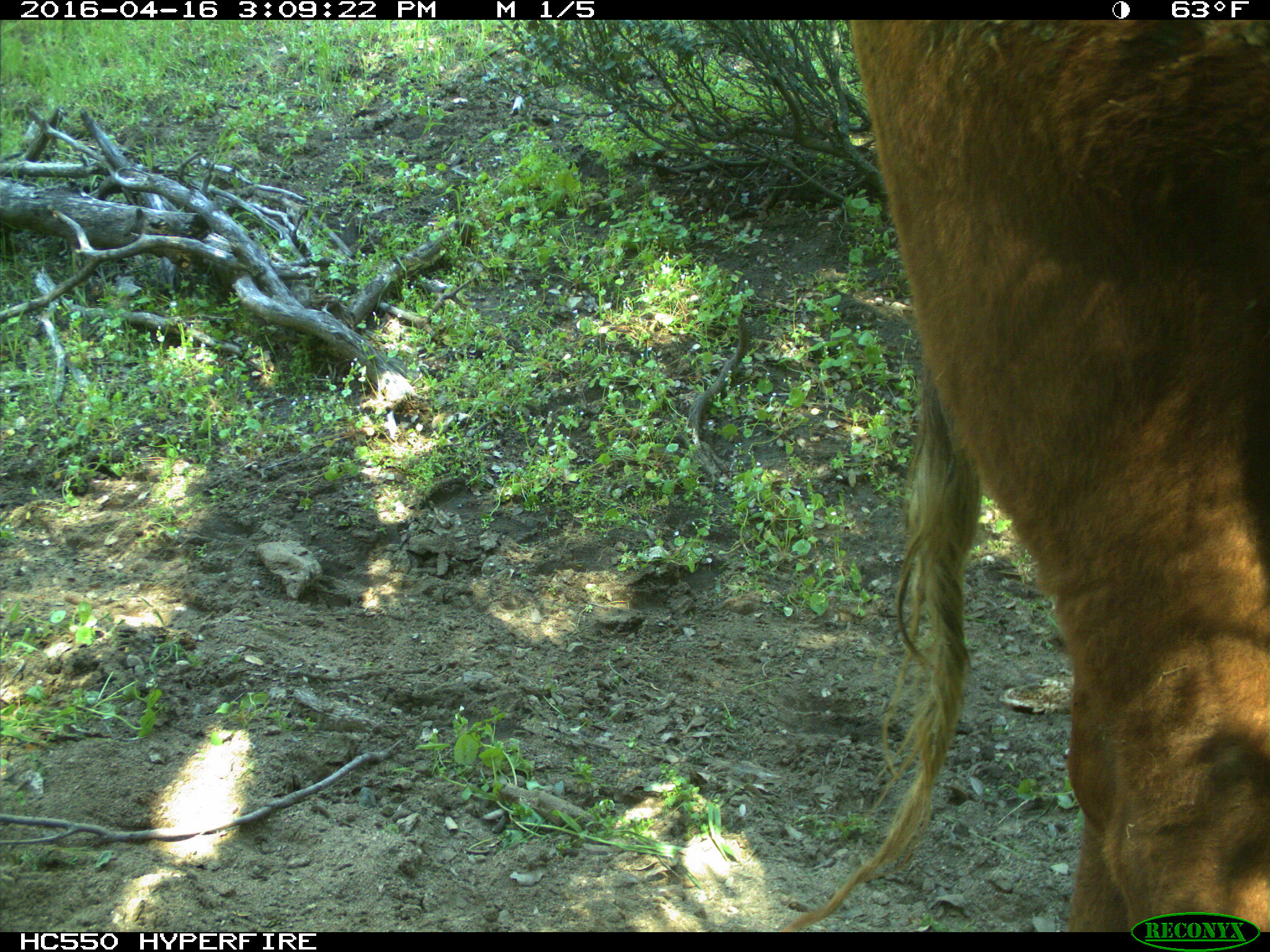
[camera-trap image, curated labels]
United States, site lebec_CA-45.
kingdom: Animalia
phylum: Chordata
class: Mammalia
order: Artiodactyla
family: Bovidae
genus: Bos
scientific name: Bos taurus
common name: domestic cow